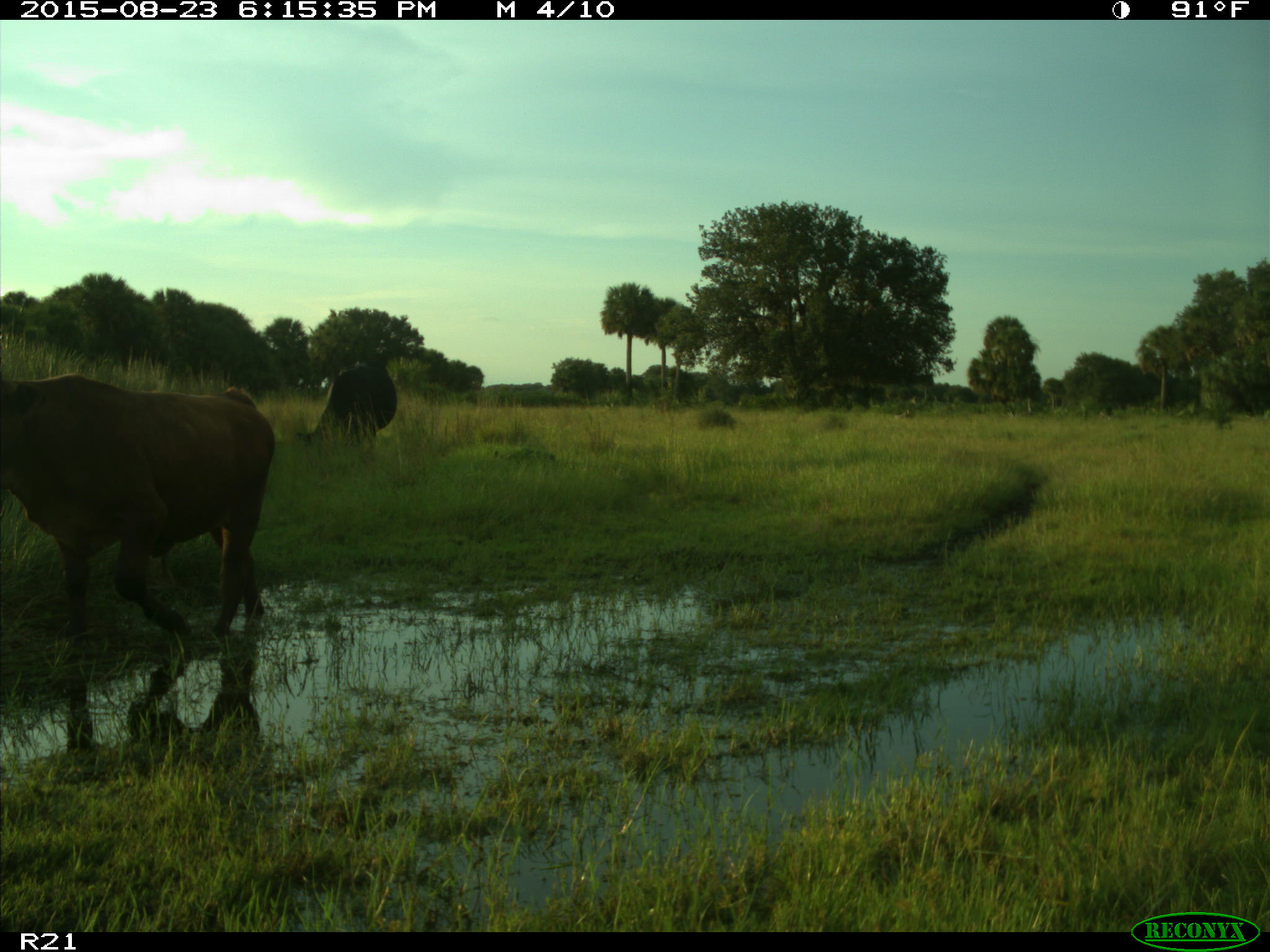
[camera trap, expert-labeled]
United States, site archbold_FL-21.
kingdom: Animalia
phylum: Chordata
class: Mammalia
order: Artiodactyla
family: Bovidae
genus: Bos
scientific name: Bos taurus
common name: domestic cow